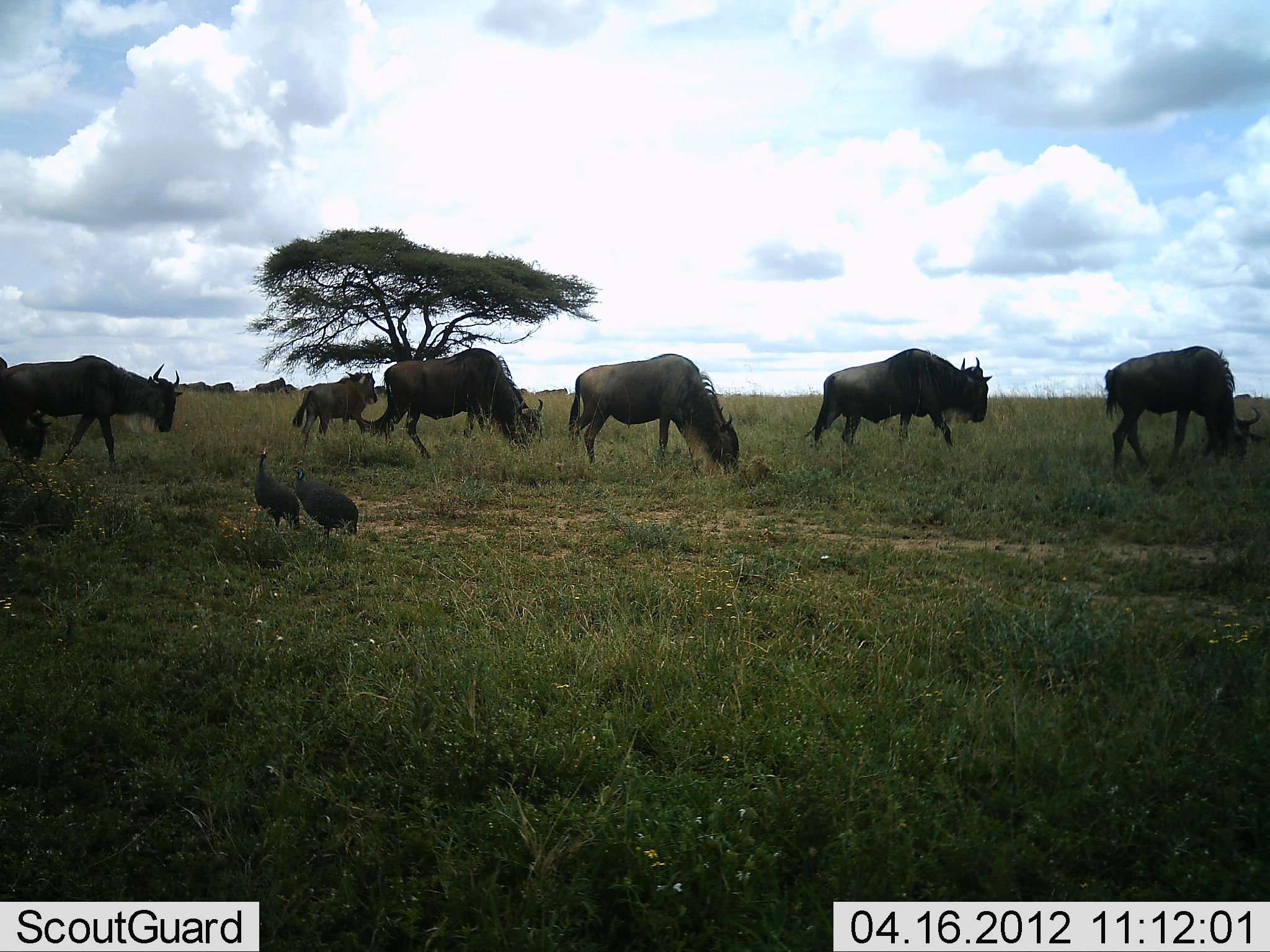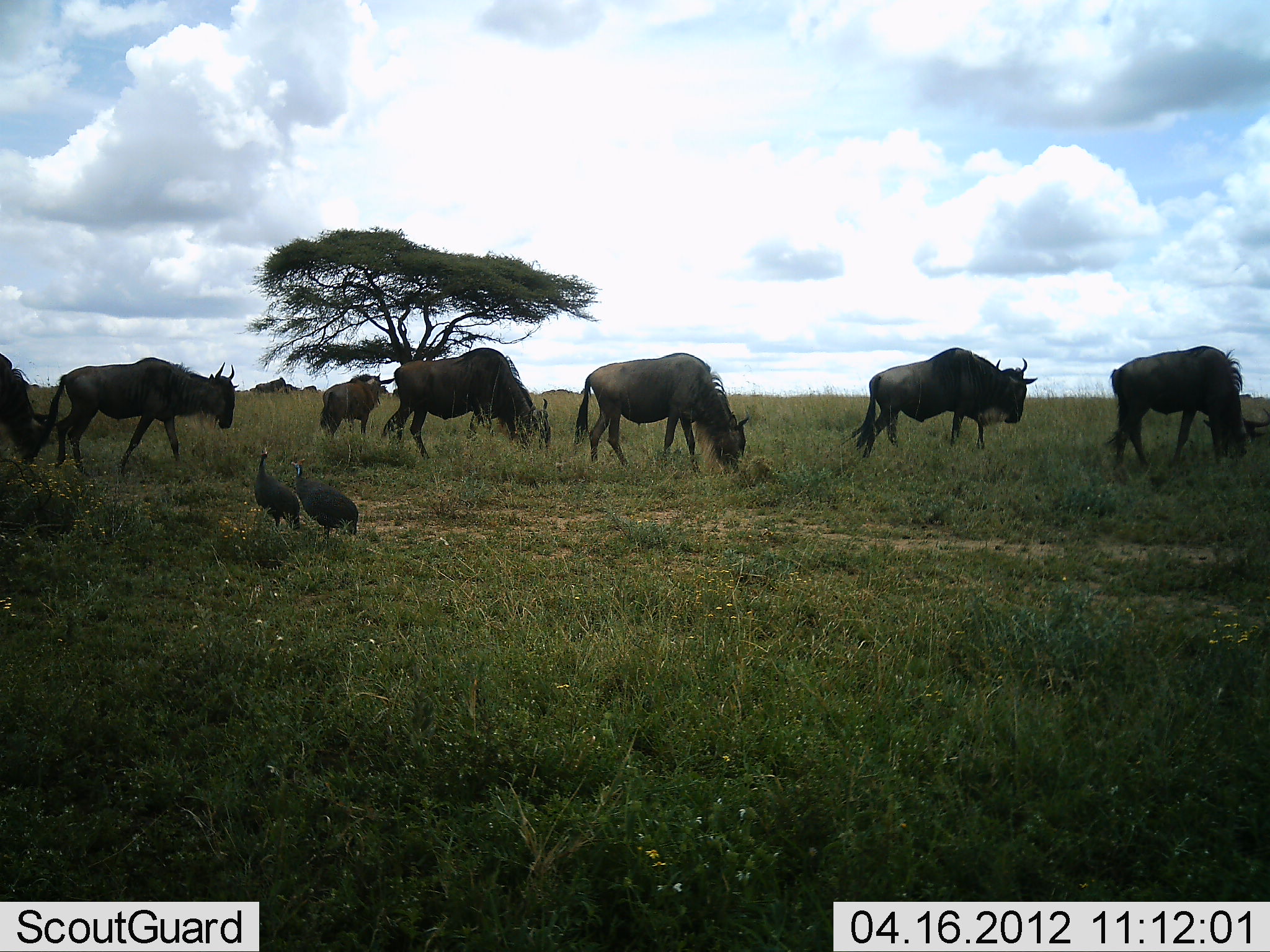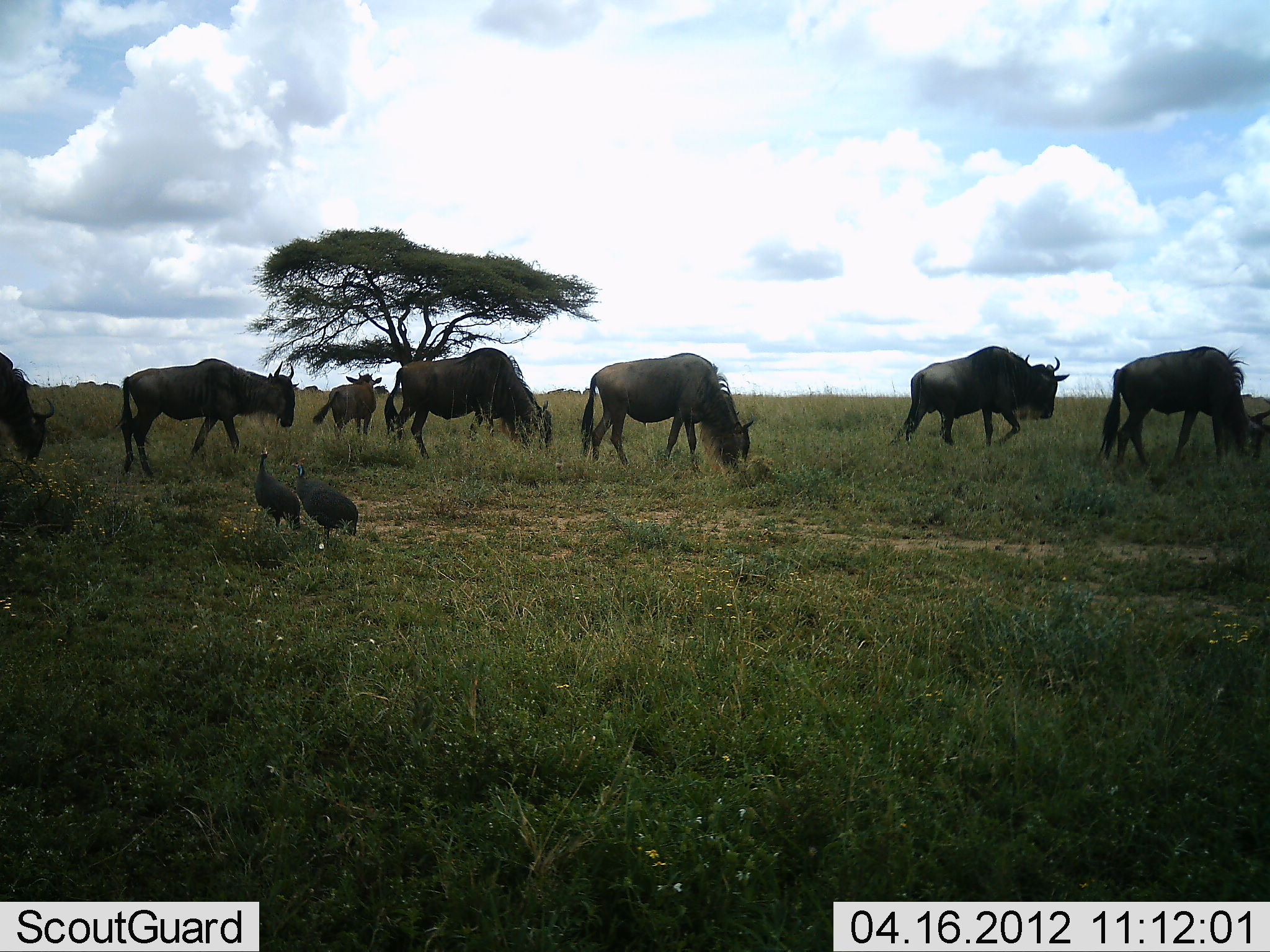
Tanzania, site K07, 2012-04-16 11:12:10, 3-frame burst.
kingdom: Animalia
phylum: Chordata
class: Aves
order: Galliformes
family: Numididae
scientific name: Numididae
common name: guinea fowl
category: guineafowl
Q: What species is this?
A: Guineafowl (guinea fowl) (Numididae).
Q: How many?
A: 2.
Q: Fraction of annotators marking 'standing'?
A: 96%.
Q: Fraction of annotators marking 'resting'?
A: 0%.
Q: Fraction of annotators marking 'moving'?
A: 4%.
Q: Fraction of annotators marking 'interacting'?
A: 0%.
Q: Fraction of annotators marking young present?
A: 0%.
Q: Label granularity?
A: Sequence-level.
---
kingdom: Animalia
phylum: Chordata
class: Mammalia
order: Artiodactyla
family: Bovidae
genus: Connochaetes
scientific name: Connochaetes taurinus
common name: blue wildebeest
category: wildebeest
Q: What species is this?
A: Wildebeest (blue wildebeest) (Connochaetes taurinus).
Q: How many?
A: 7.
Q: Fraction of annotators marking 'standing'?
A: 15%.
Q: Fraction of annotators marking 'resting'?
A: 4%.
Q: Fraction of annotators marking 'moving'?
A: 70%.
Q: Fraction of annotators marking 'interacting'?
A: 0%.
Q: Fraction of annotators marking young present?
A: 19%.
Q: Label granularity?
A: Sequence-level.